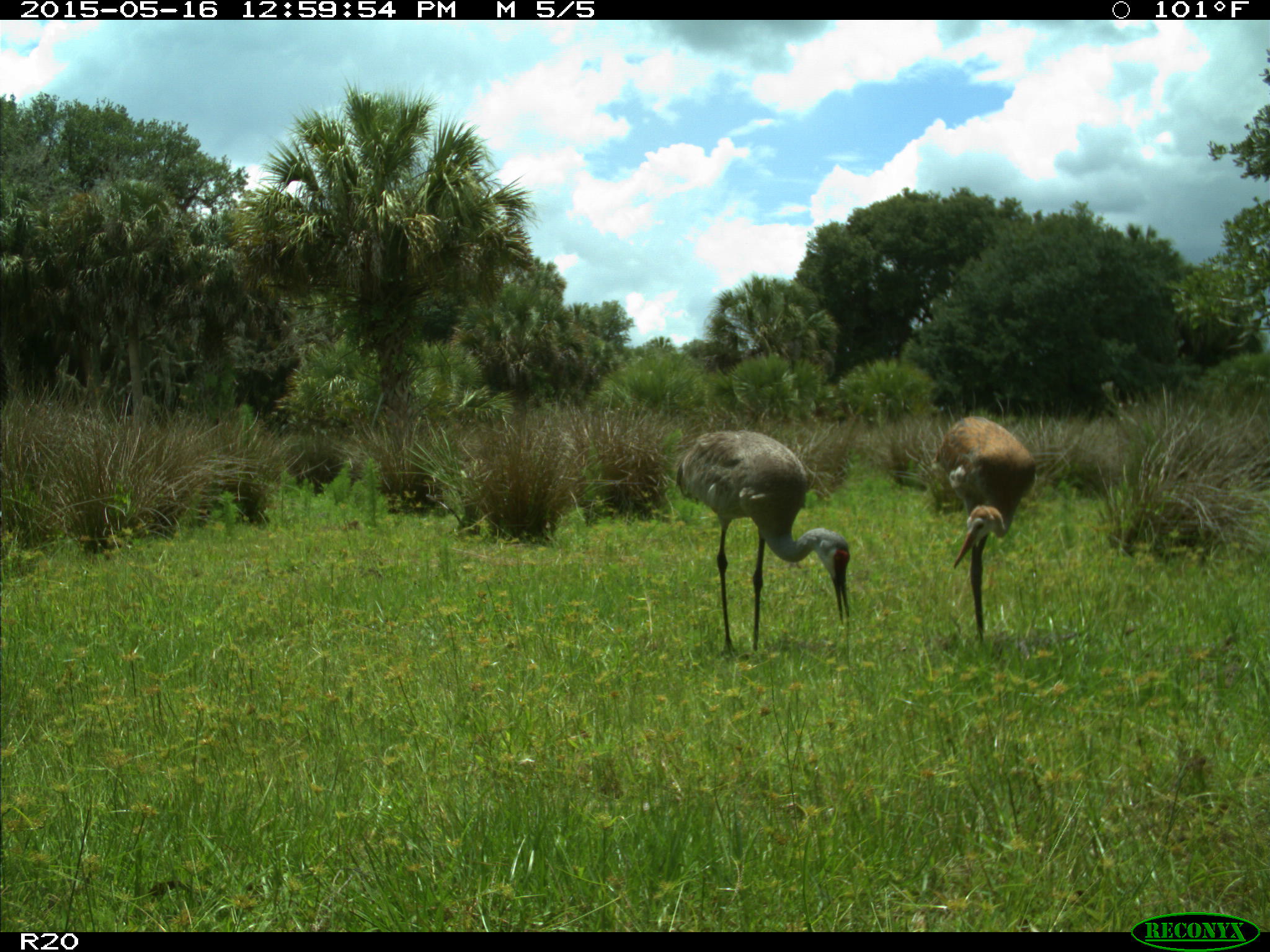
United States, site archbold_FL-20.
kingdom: Animalia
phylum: Chordata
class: Aves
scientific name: Aves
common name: birds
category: unidentified bird